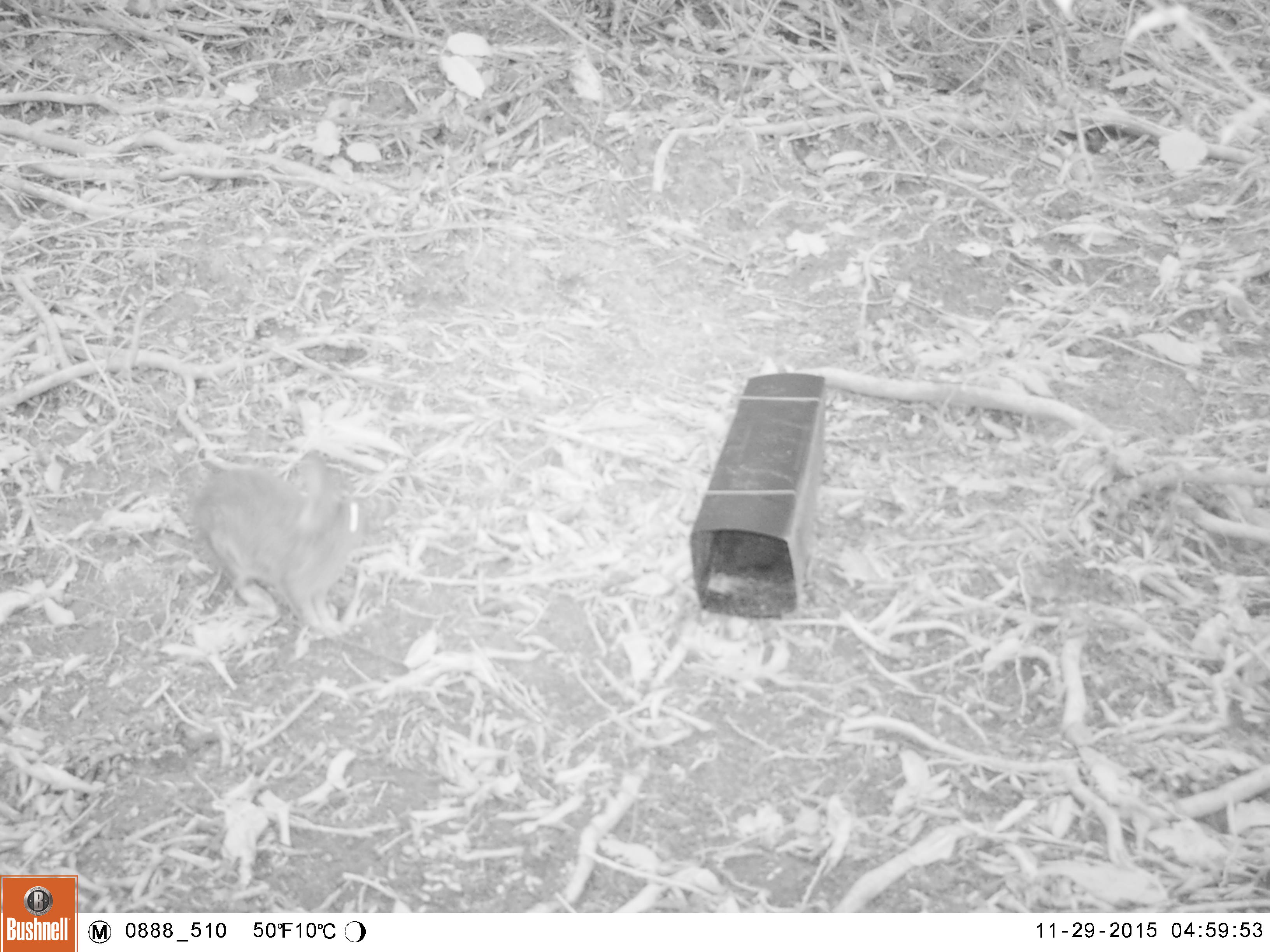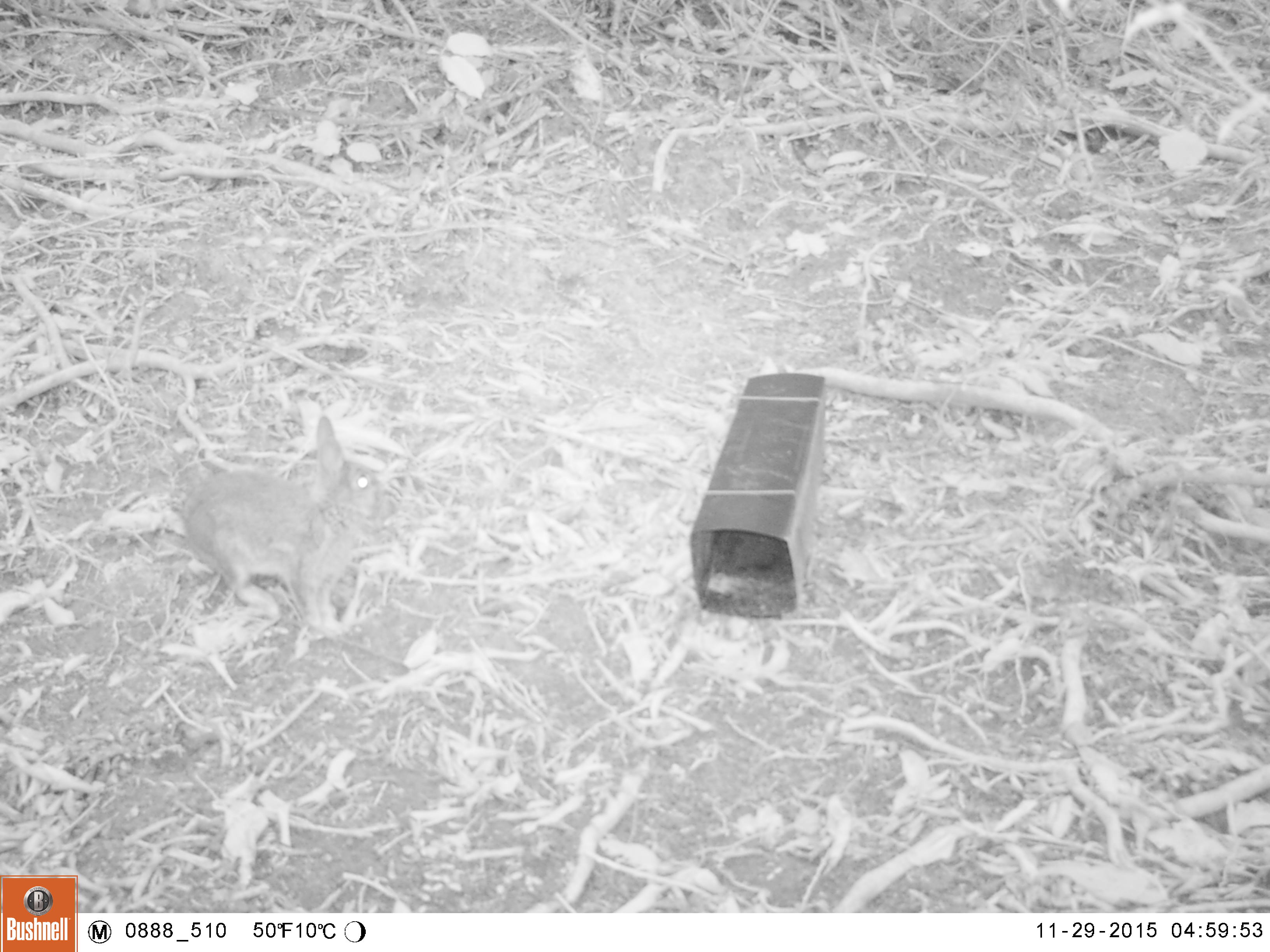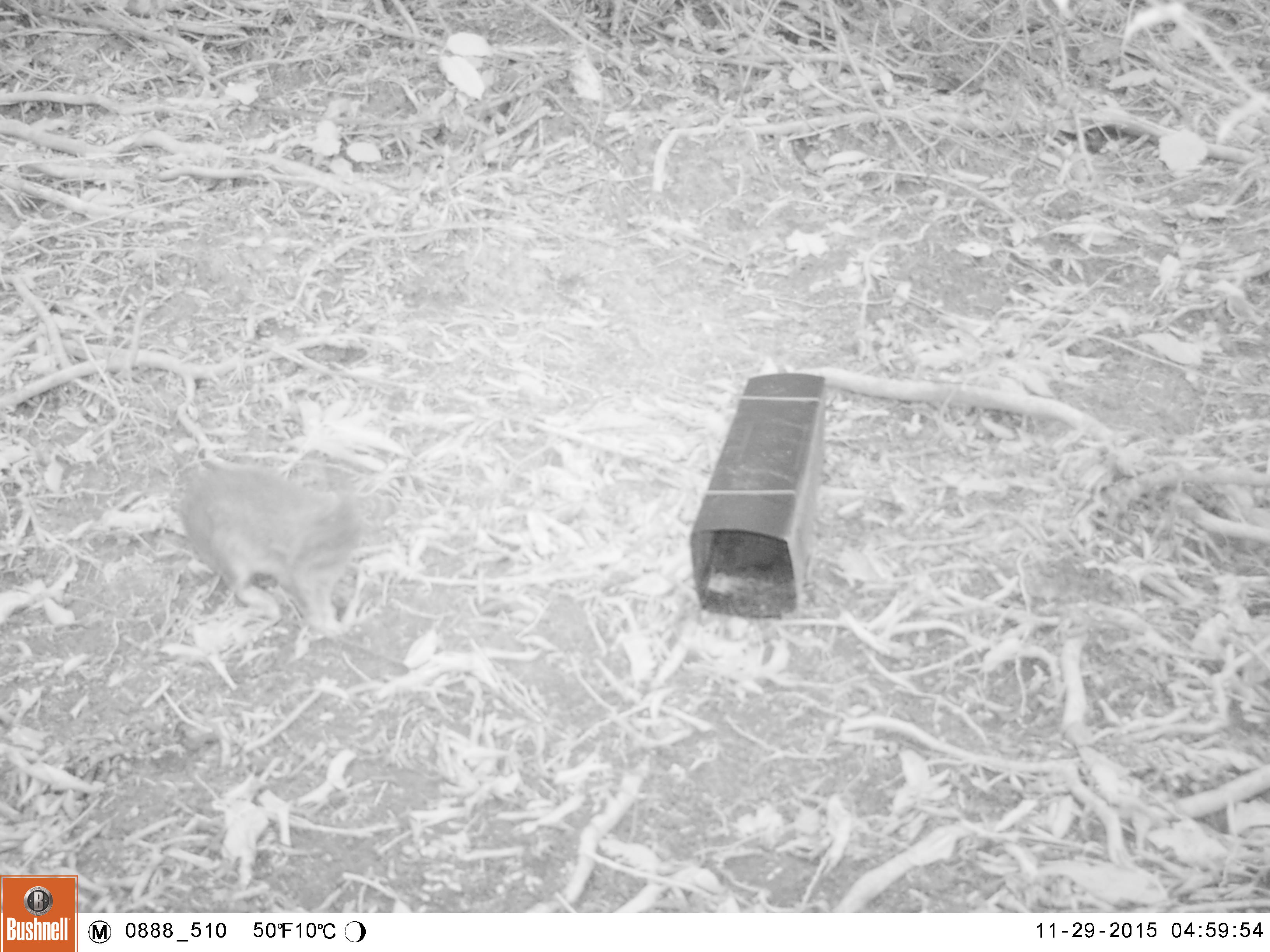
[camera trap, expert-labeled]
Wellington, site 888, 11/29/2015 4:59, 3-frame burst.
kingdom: Animalia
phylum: Chordata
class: Mammalia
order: Lagomorpha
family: Leporidae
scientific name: Leporidae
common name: rabbit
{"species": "rabbit (Leporidae)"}